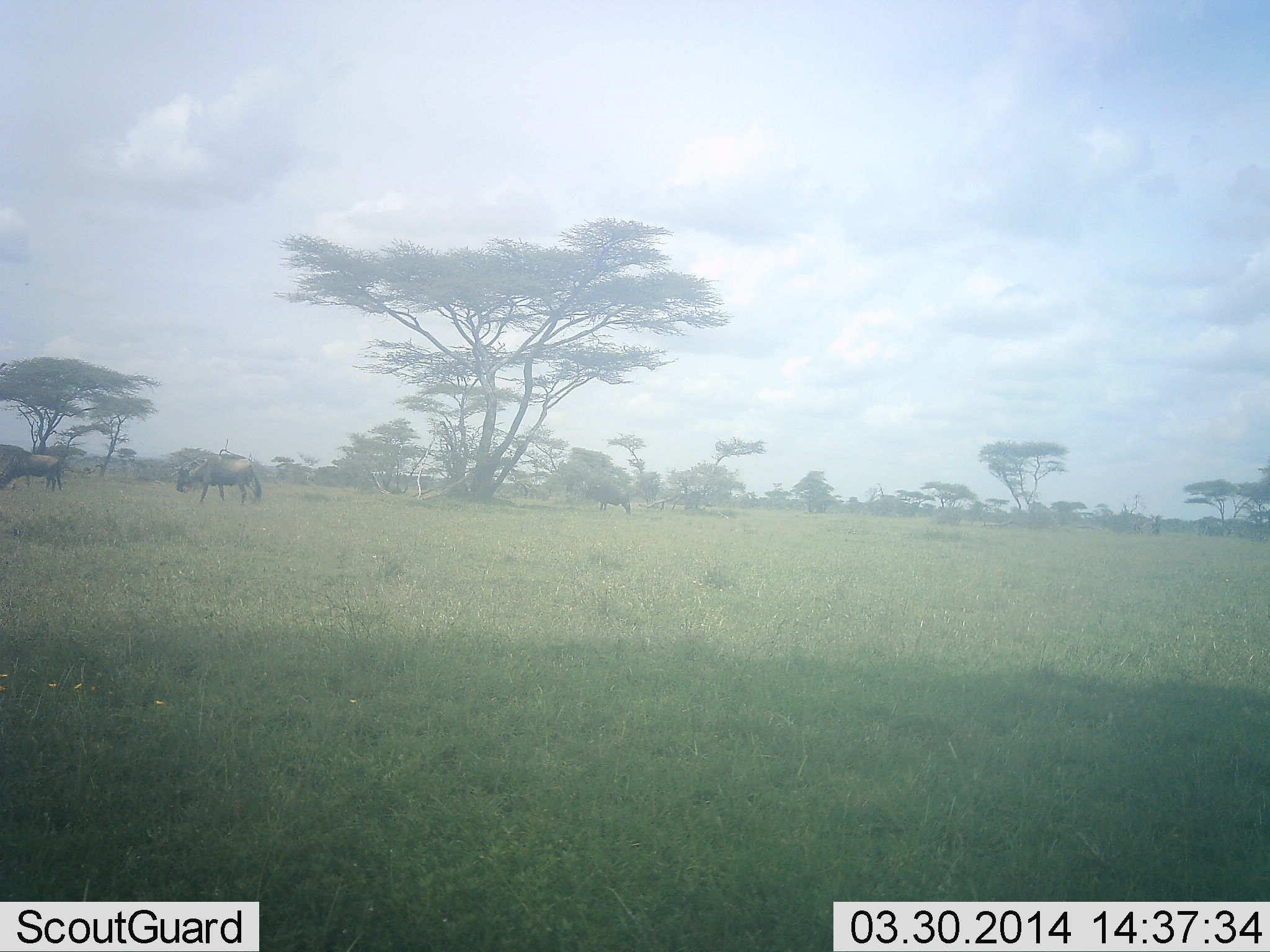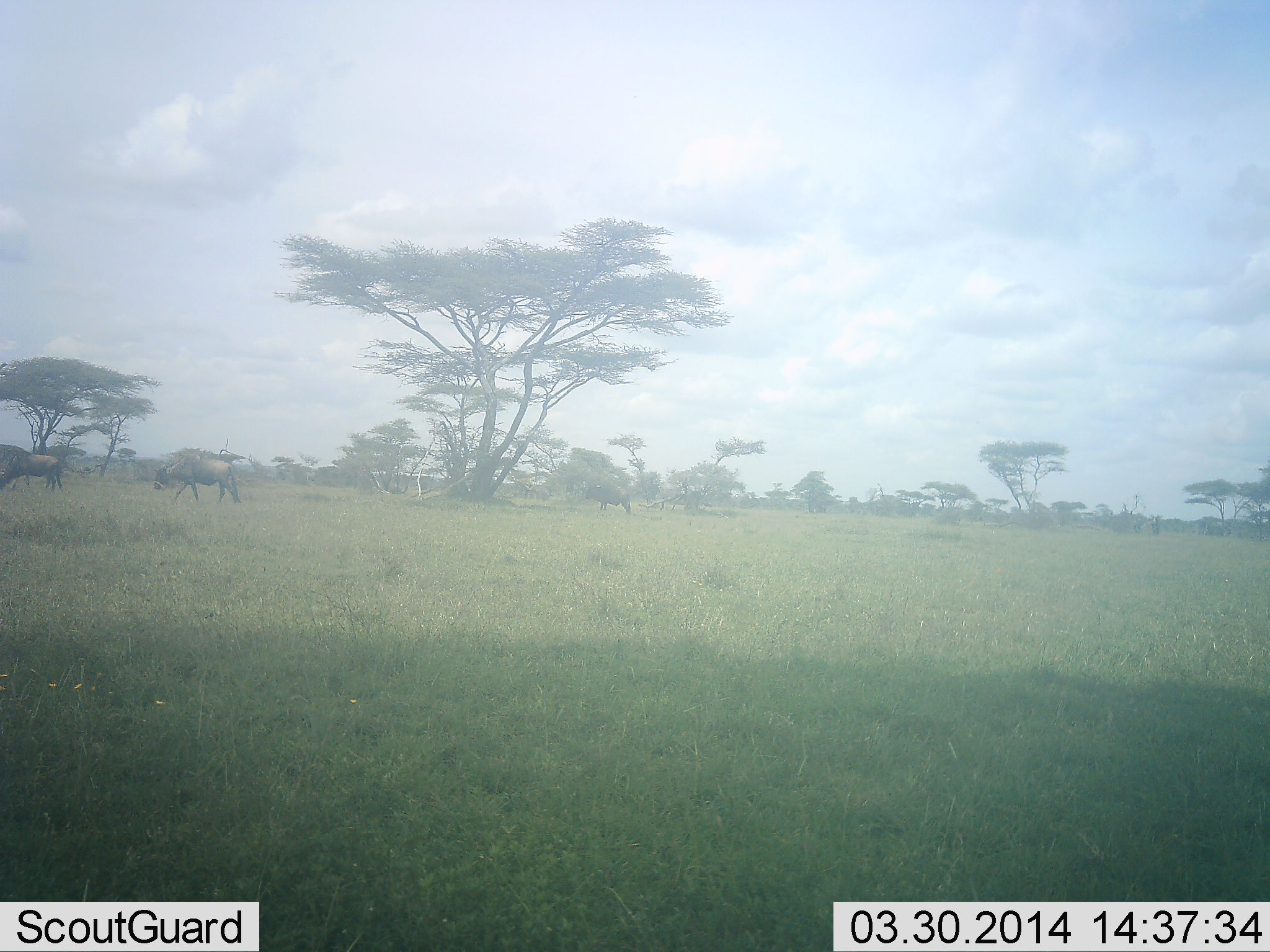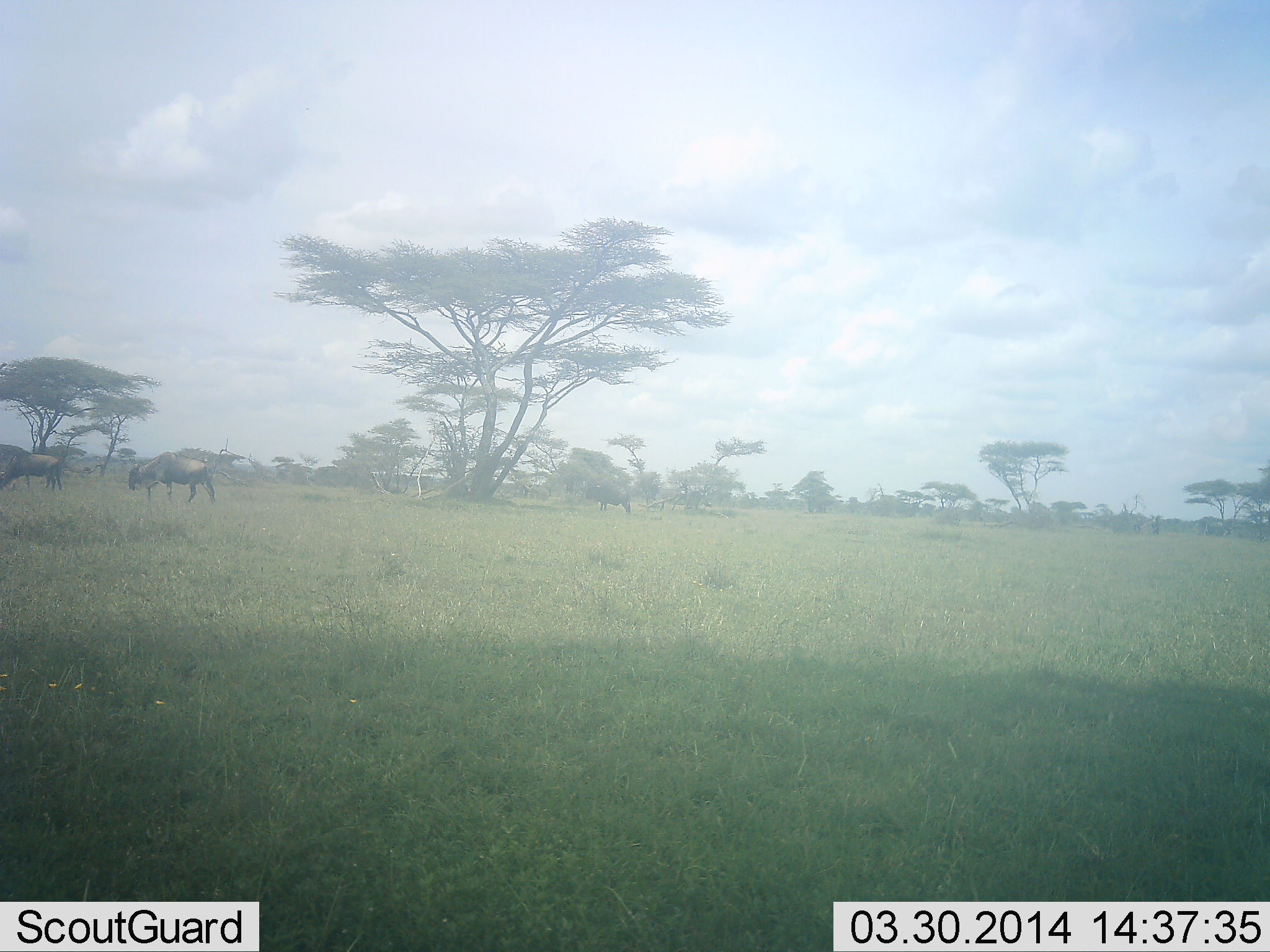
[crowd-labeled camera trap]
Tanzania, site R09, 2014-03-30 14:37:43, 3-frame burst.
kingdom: Animalia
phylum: Chordata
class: Mammalia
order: Artiodactyla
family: Bovidae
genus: Connochaetes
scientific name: Connochaetes taurinus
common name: blue wildebeest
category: wildebeest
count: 3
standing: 80%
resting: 0%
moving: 80%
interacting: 0%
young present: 0%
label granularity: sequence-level